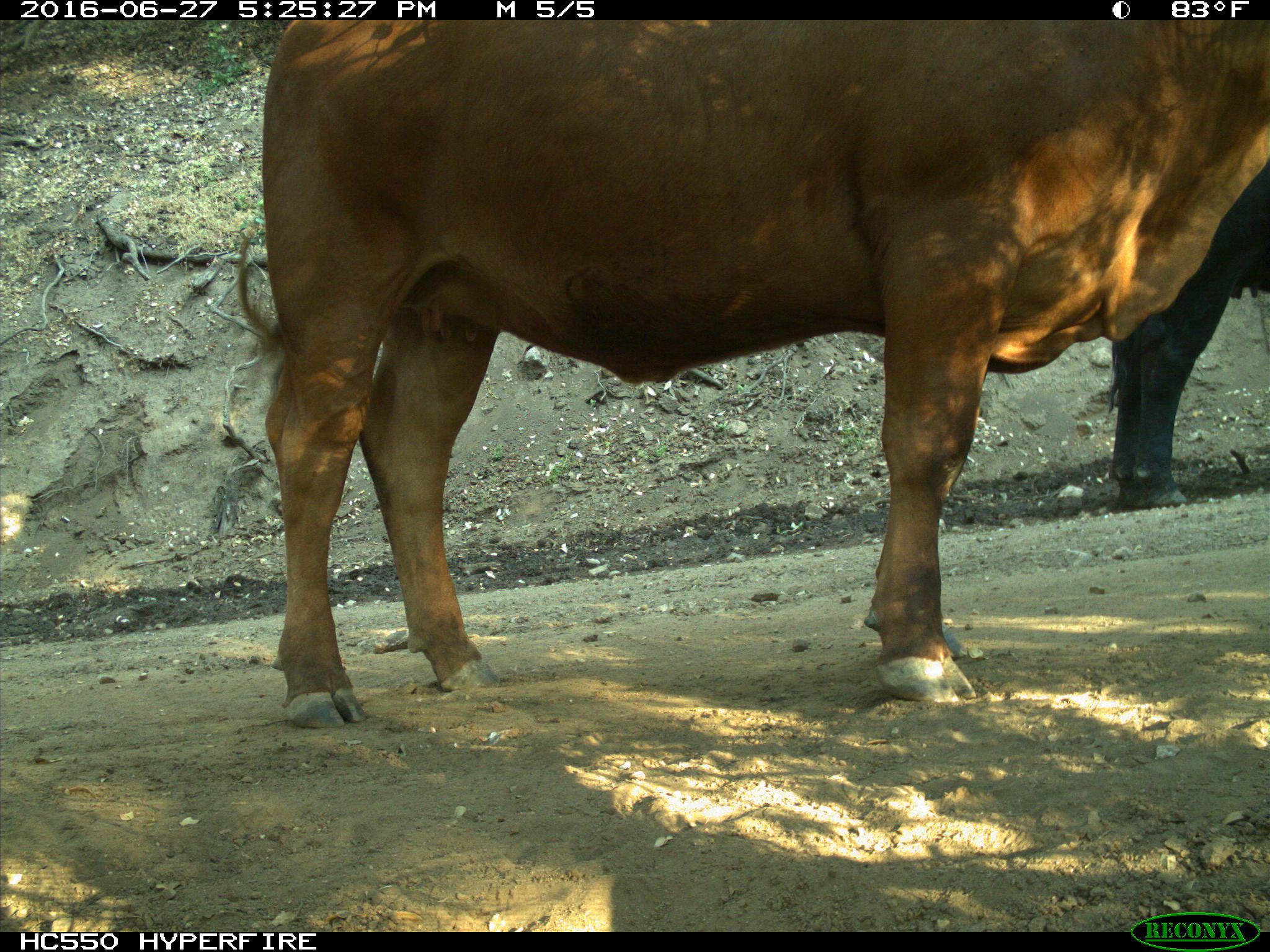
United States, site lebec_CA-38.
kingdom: Animalia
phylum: Chordata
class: Mammalia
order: Artiodactyla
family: Bovidae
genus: Bos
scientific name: Bos taurus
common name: domestic cow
Bos taurus (domestic cow).